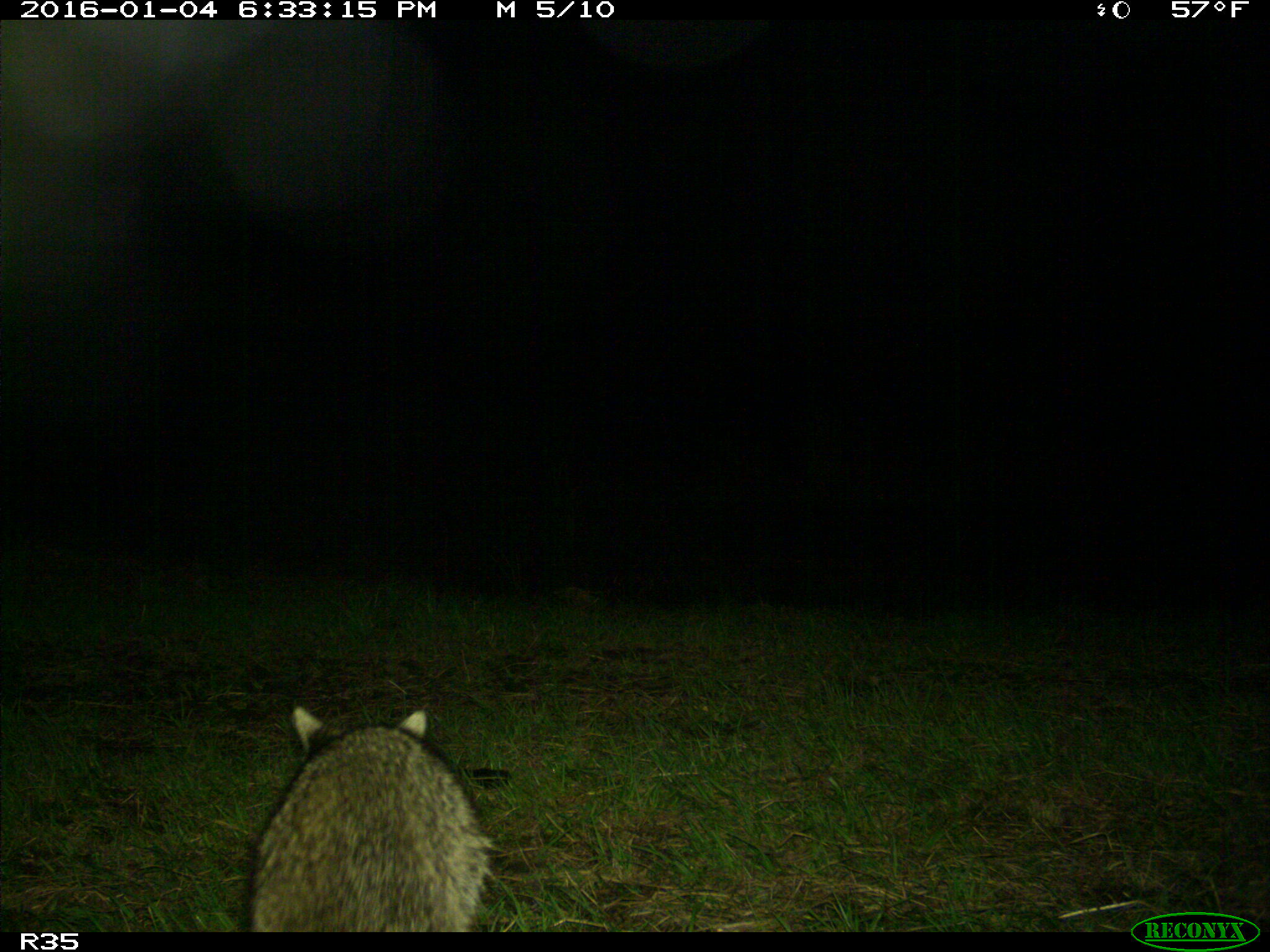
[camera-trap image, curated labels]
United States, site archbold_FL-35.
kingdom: Animalia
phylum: Chordata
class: Mammalia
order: Carnivora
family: Procyonidae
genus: Procyon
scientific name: Procyon lotor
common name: common raccoon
Procyon lotor (common raccoon).